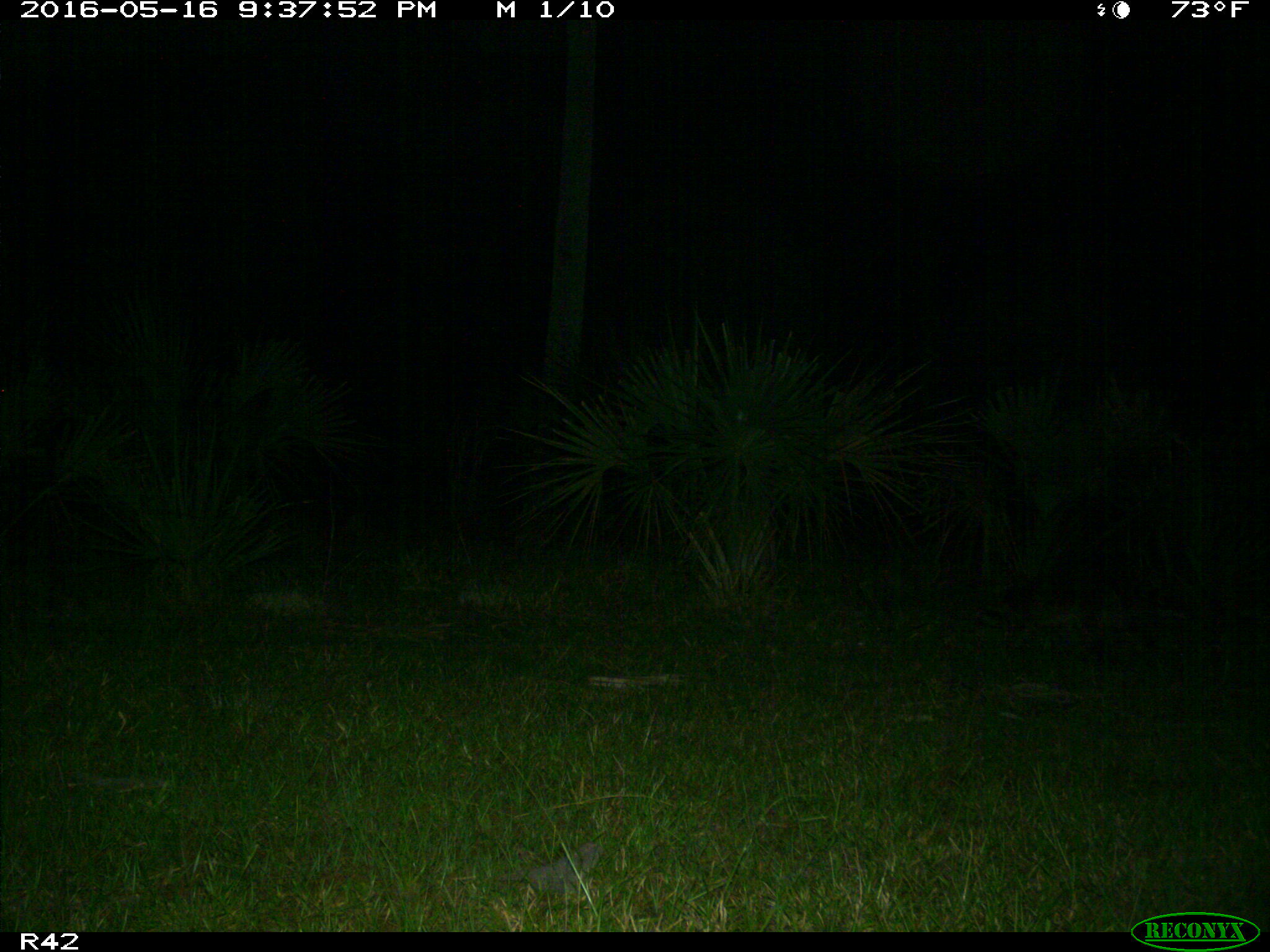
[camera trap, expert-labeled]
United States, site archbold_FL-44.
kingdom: Animalia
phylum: Chordata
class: Mammalia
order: Carnivora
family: Procyonidae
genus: Procyon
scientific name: Procyon lotor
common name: common raccoon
Procyon lotor (common raccoon).